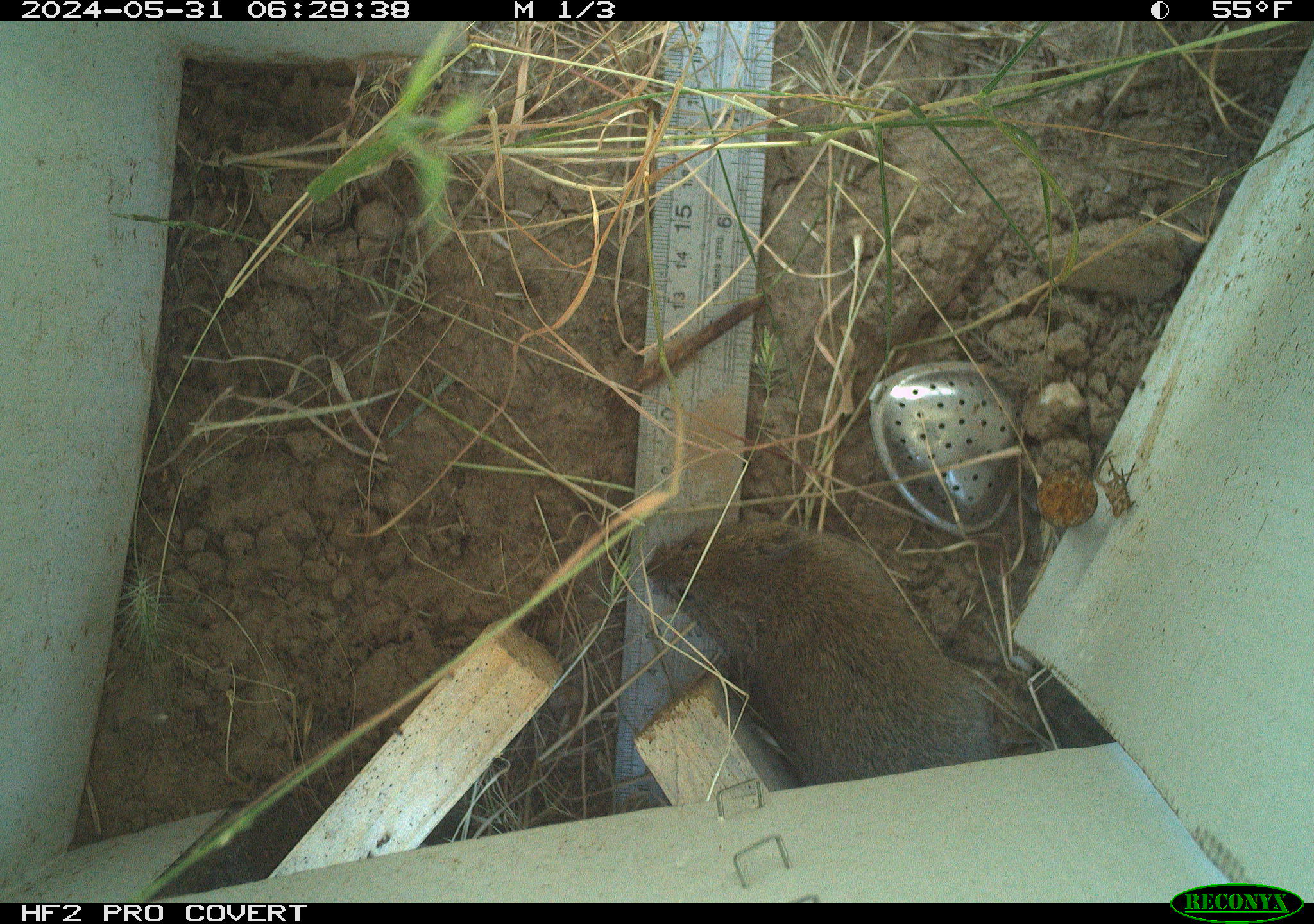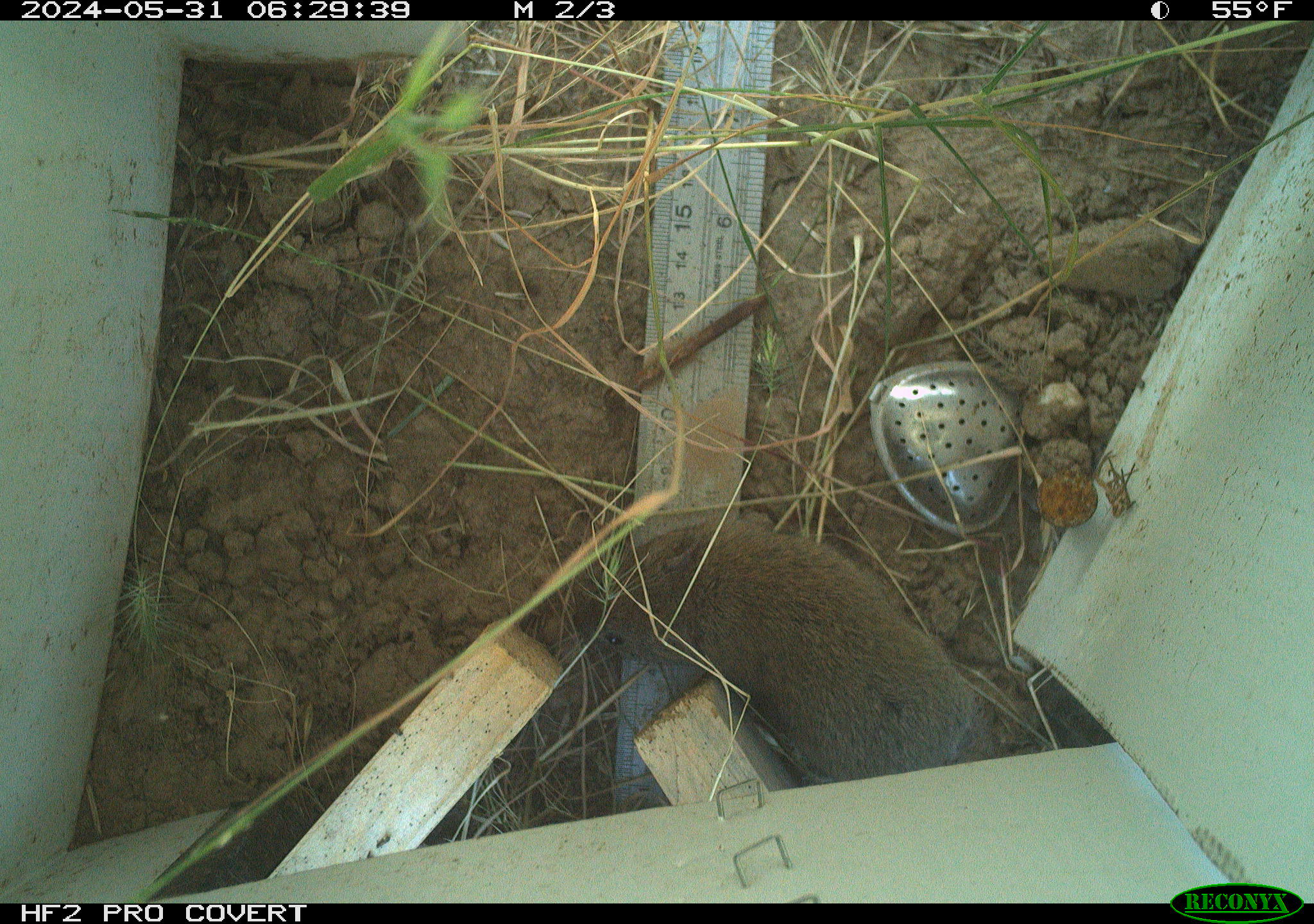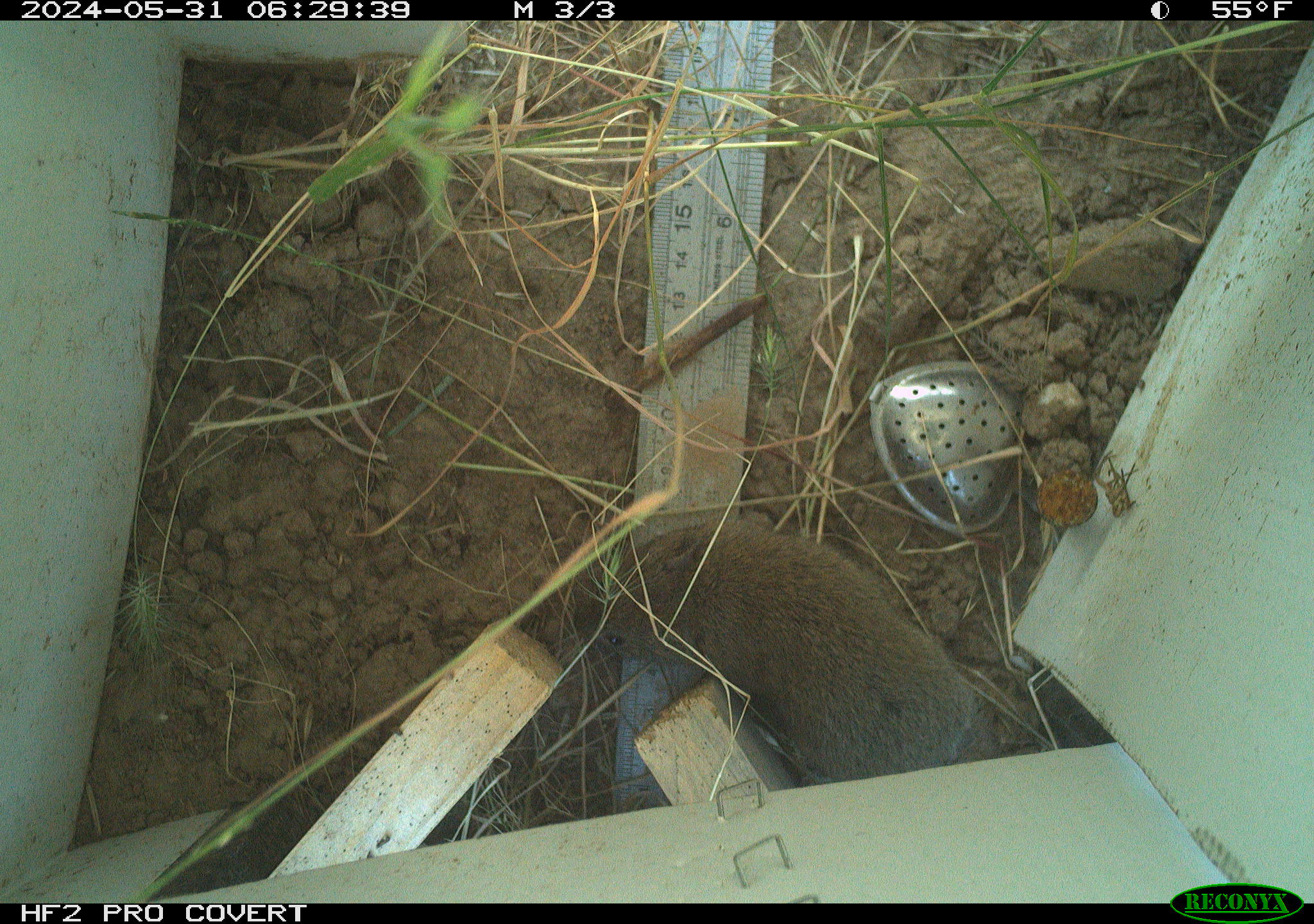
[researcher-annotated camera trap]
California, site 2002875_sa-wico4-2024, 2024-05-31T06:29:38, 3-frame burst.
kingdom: Animalia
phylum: Chordata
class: Mammalia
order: Rodentia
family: Cricetidae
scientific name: Arvicolinae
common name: voles, lemmings, and muskrats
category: arvicolinae subfamily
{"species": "arvicolinae subfamily (voles, lemmings, and muskrats) (Arvicolinae)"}